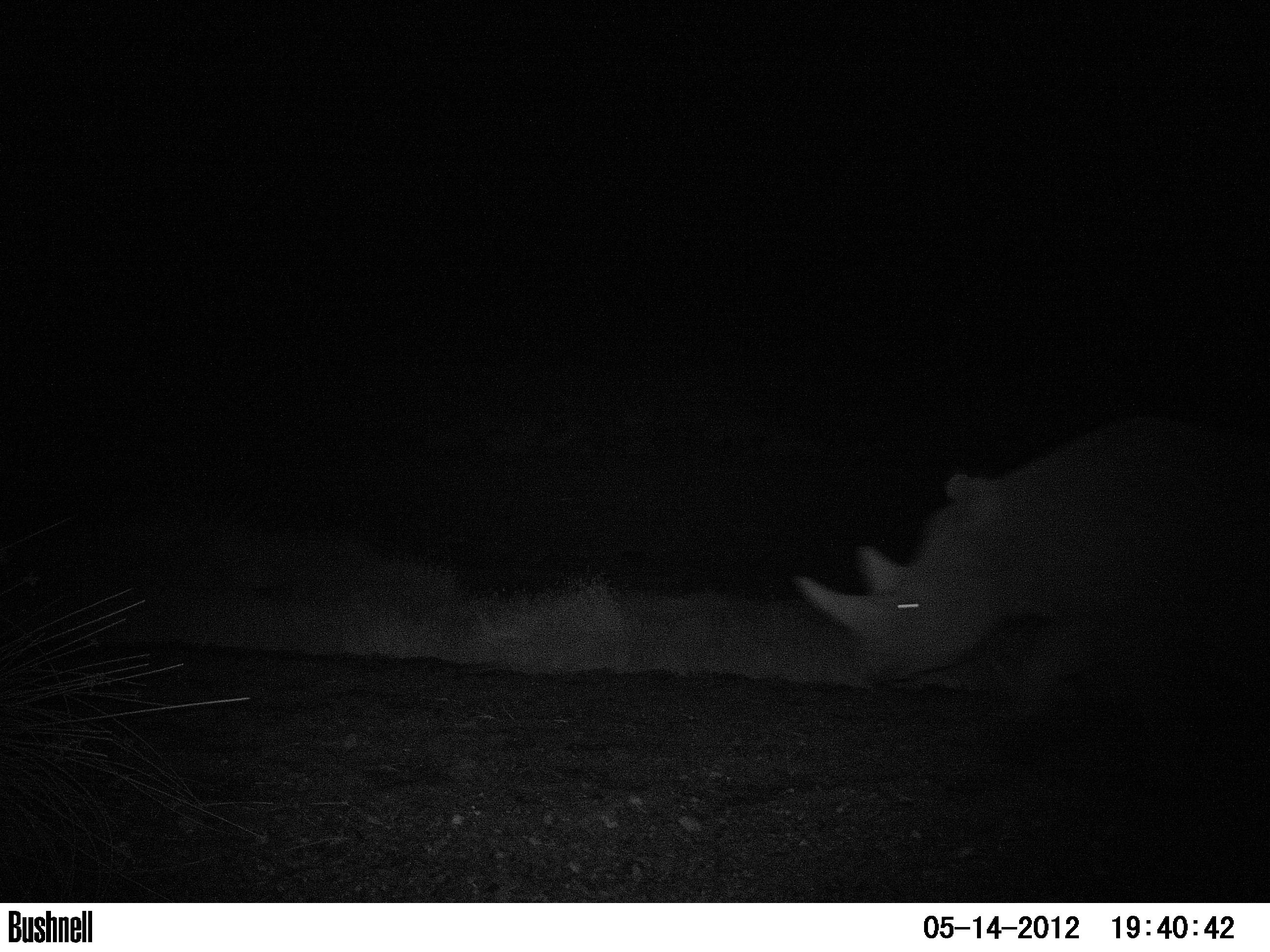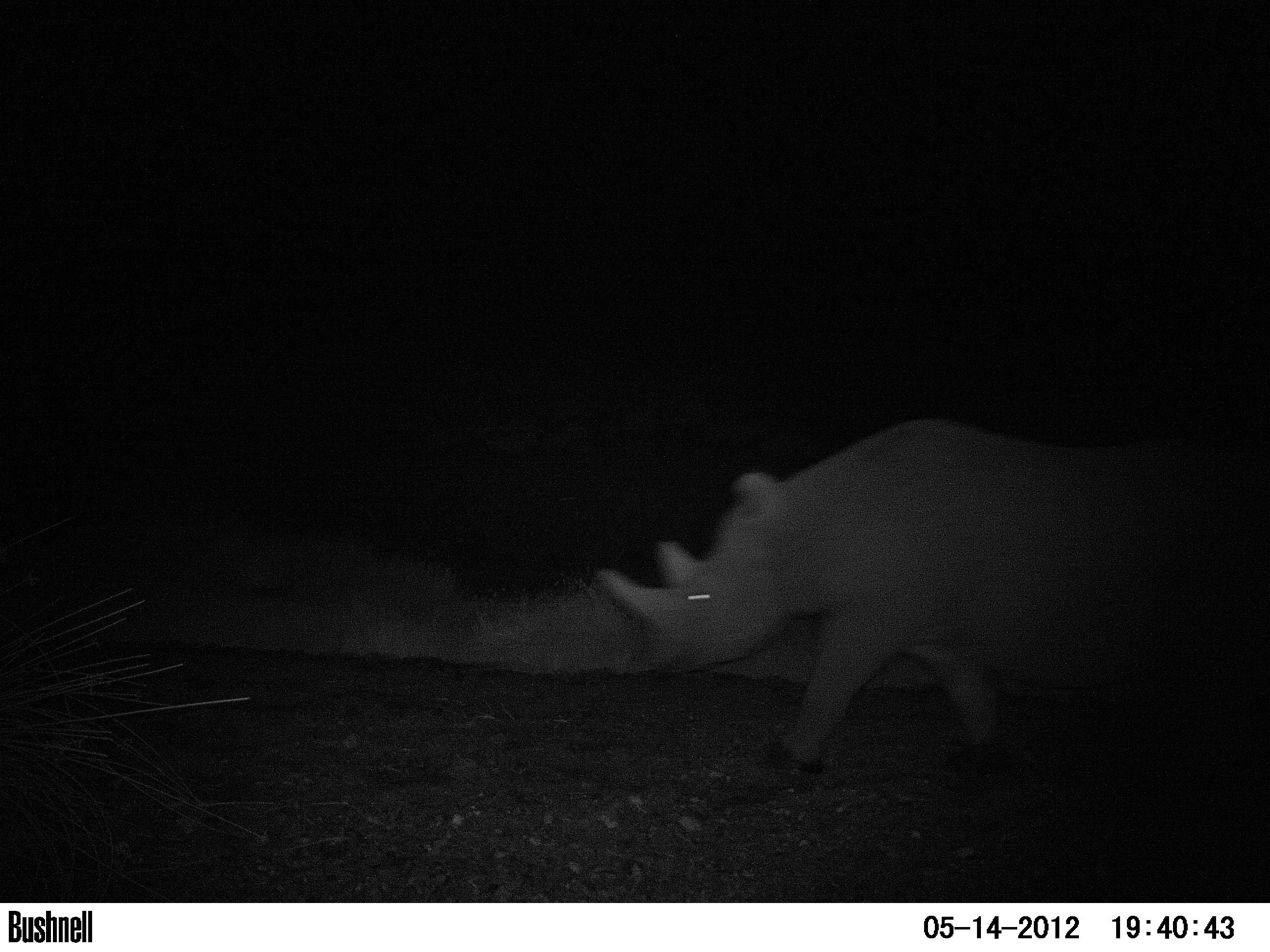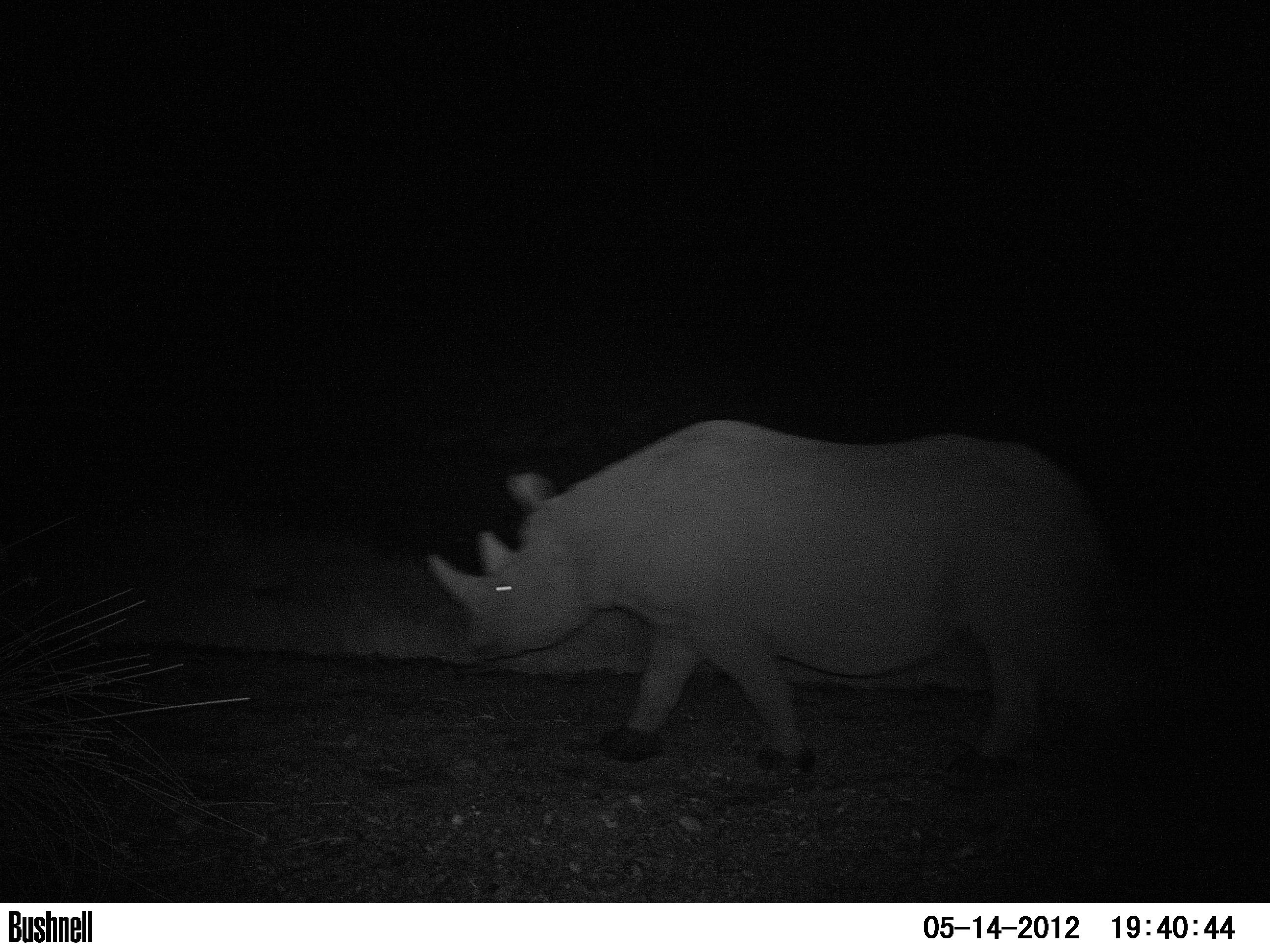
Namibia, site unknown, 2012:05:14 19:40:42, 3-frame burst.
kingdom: Animalia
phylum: Chordata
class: Mammalia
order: Perissodactyla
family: Rhinocerotidae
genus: Diceros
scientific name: Diceros bicornis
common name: black rhinoceros